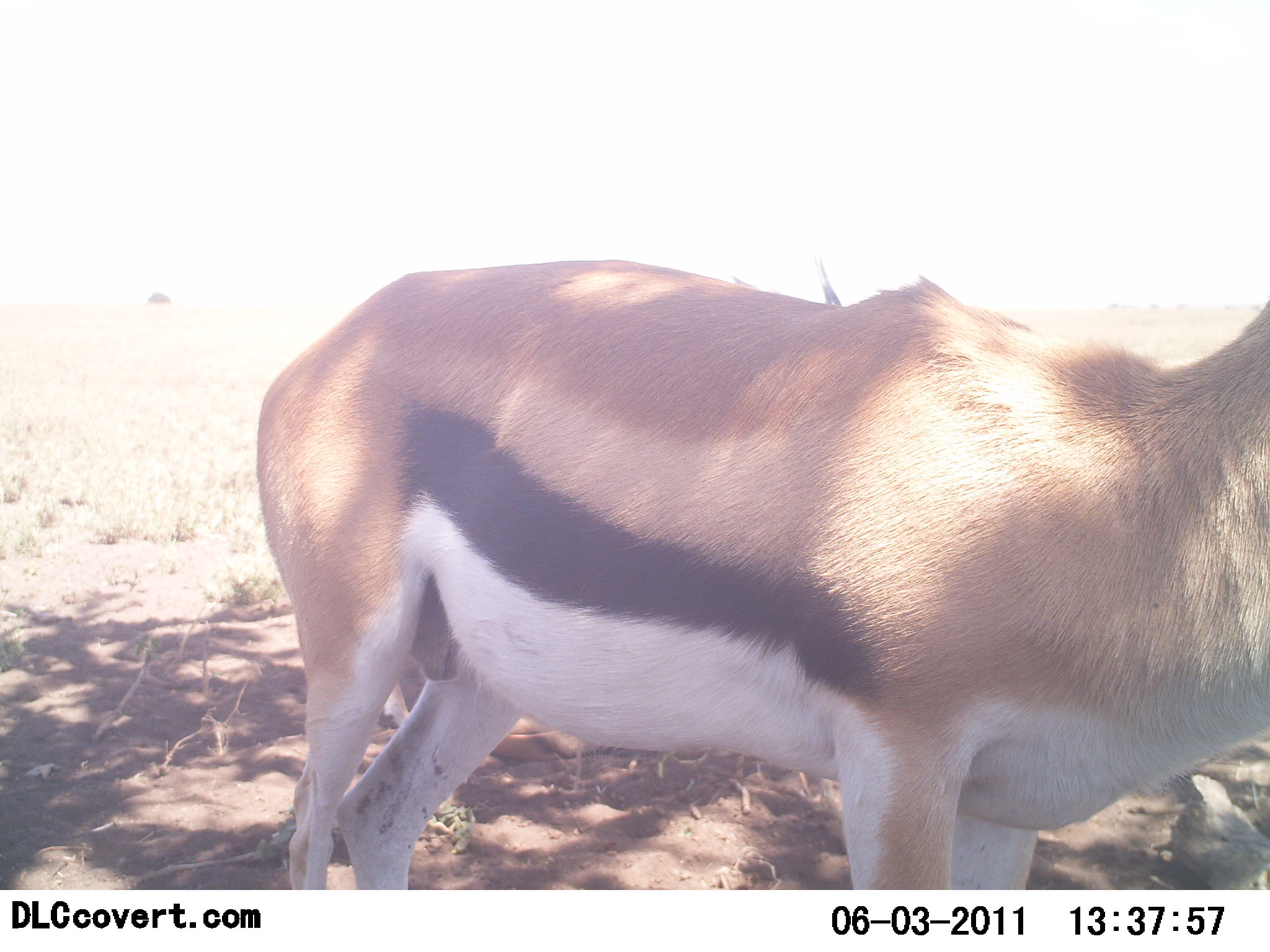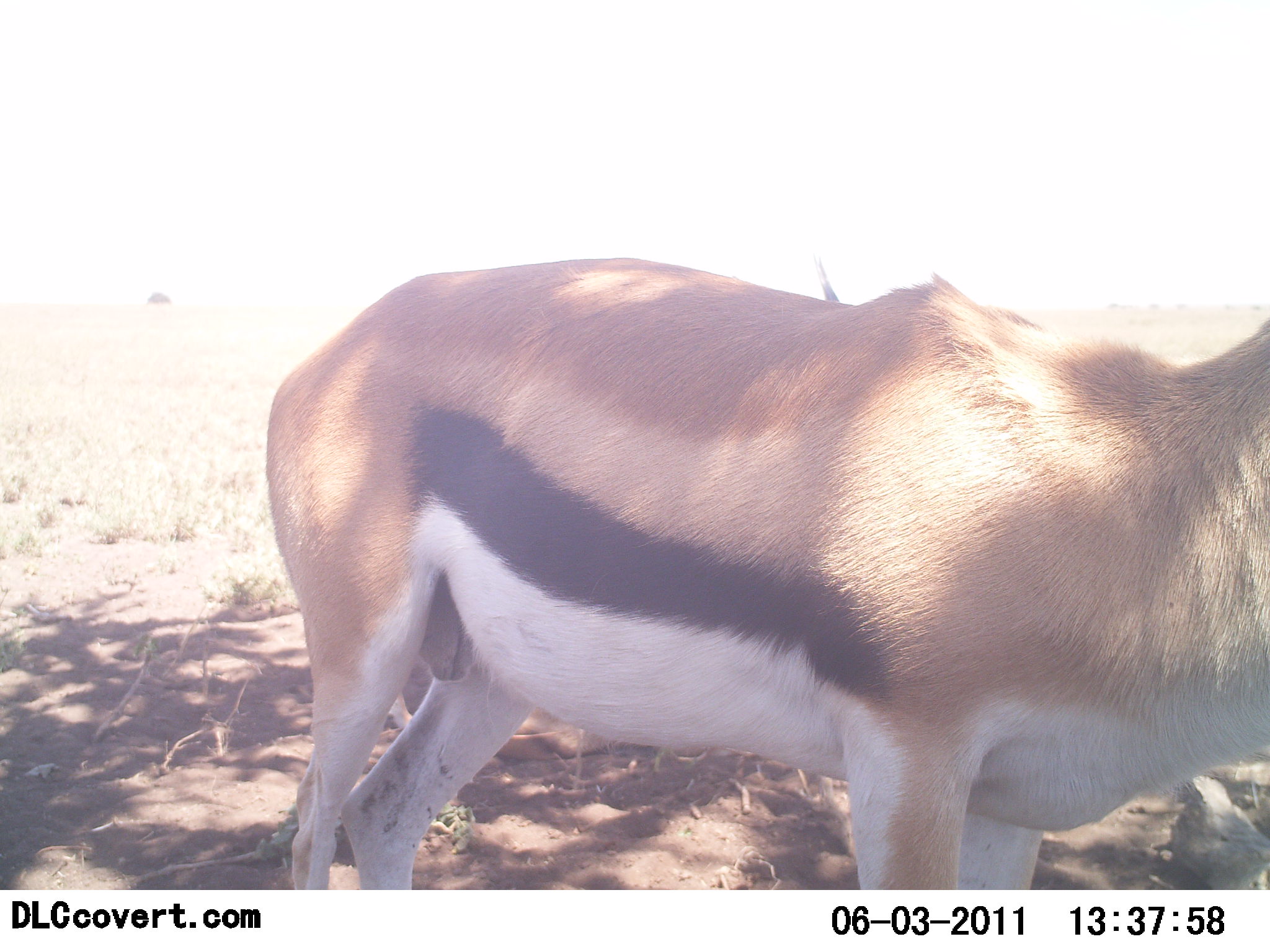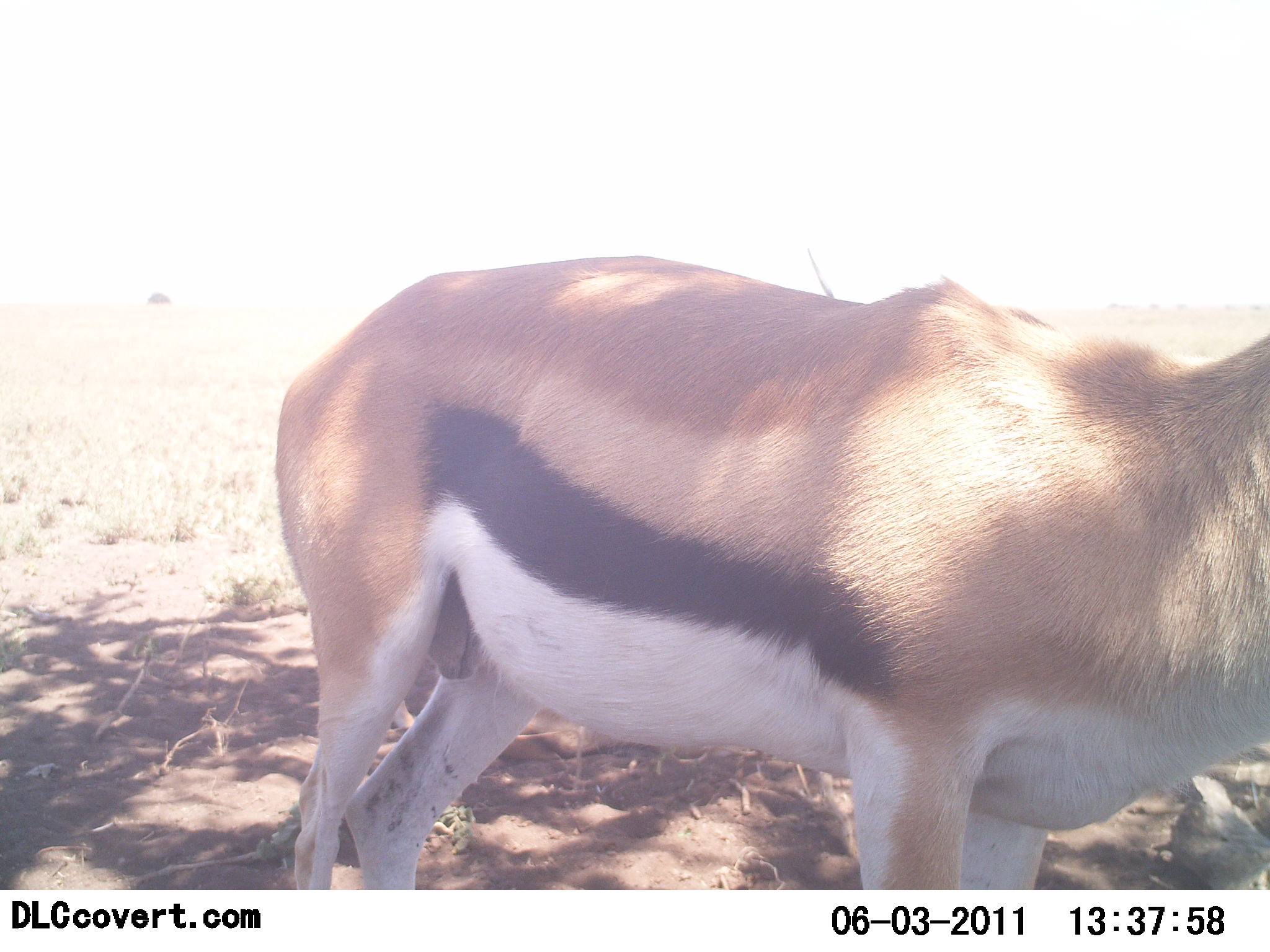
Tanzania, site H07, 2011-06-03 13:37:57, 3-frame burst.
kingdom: Animalia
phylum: Chordata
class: Mammalia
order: Artiodactyla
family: Bovidae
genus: Eudorcas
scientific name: Eudorcas thomsonii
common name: thomson's gazelle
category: gazellethomsons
Gazellethomsons (thomson's gazelle) (Eudorcas thomsonii), count 1. Behavior (volunteer vote fractions): standing 100%, resting 0%, moving 0%, interacting 0%. Young present (vote fraction): 0%. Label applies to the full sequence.